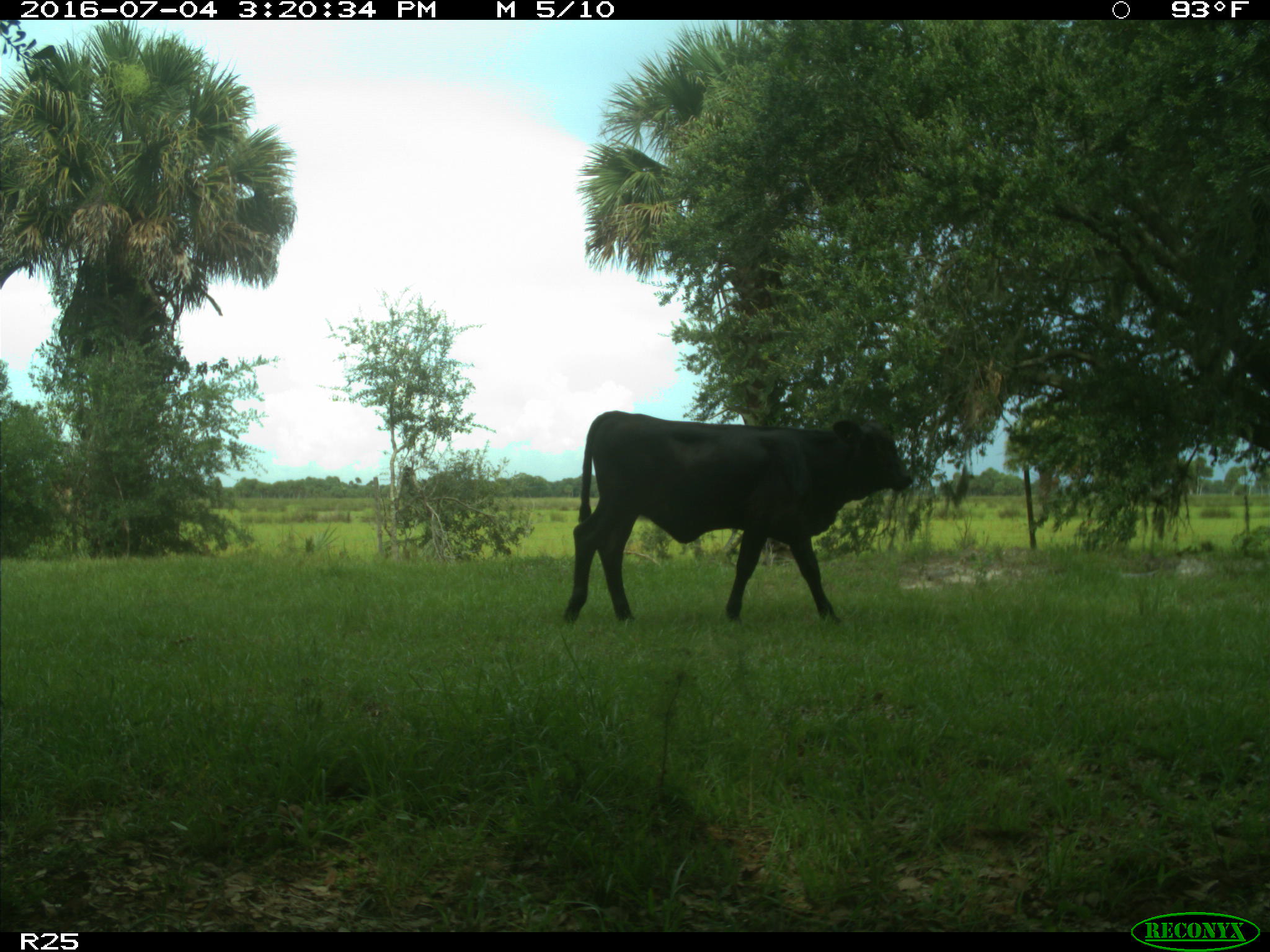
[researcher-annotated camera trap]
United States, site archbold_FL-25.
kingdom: Animalia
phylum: Chordata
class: Mammalia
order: Artiodactyla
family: Bovidae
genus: Bos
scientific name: Bos taurus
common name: domestic cow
Bos taurus (domestic cow).